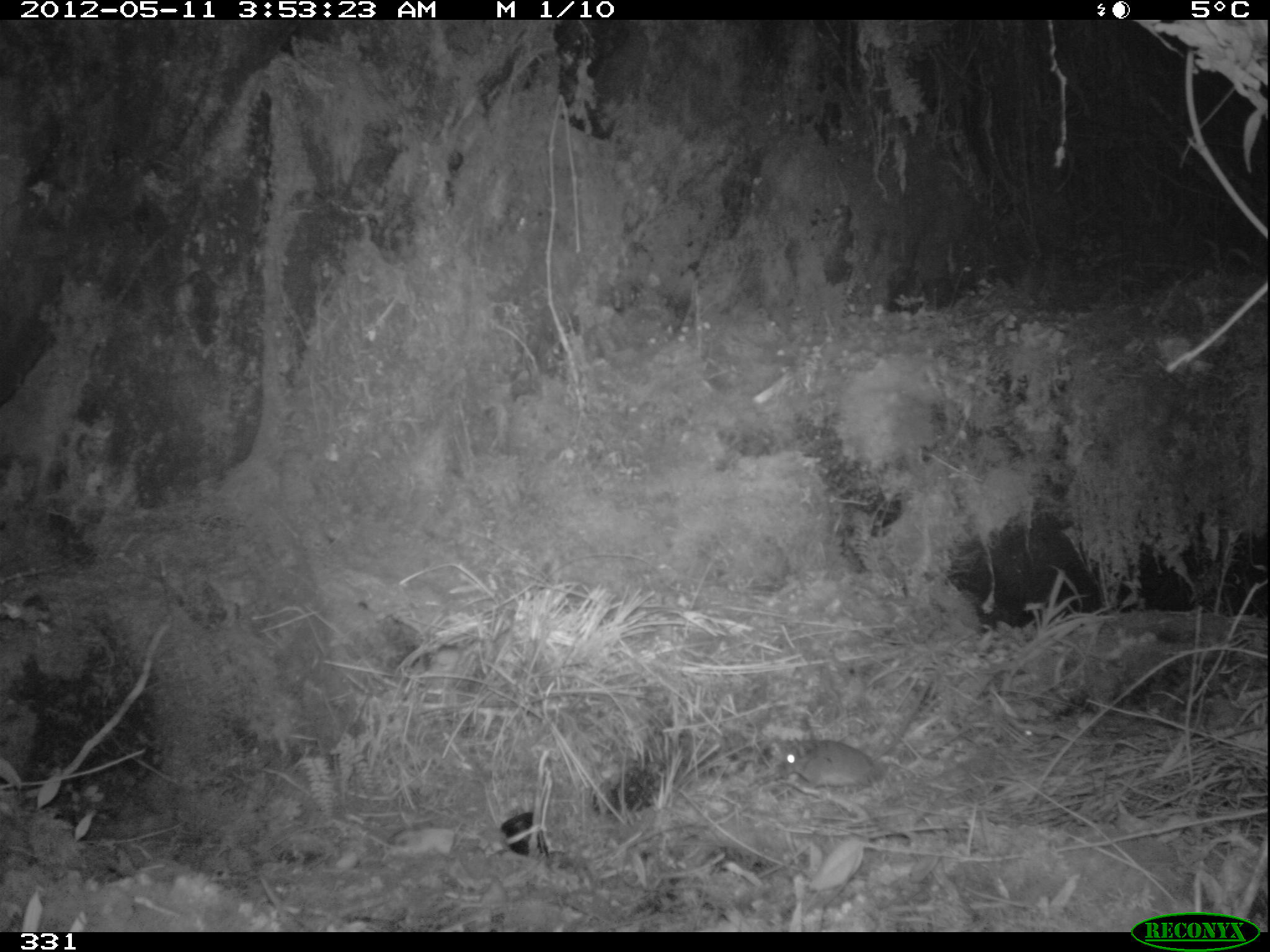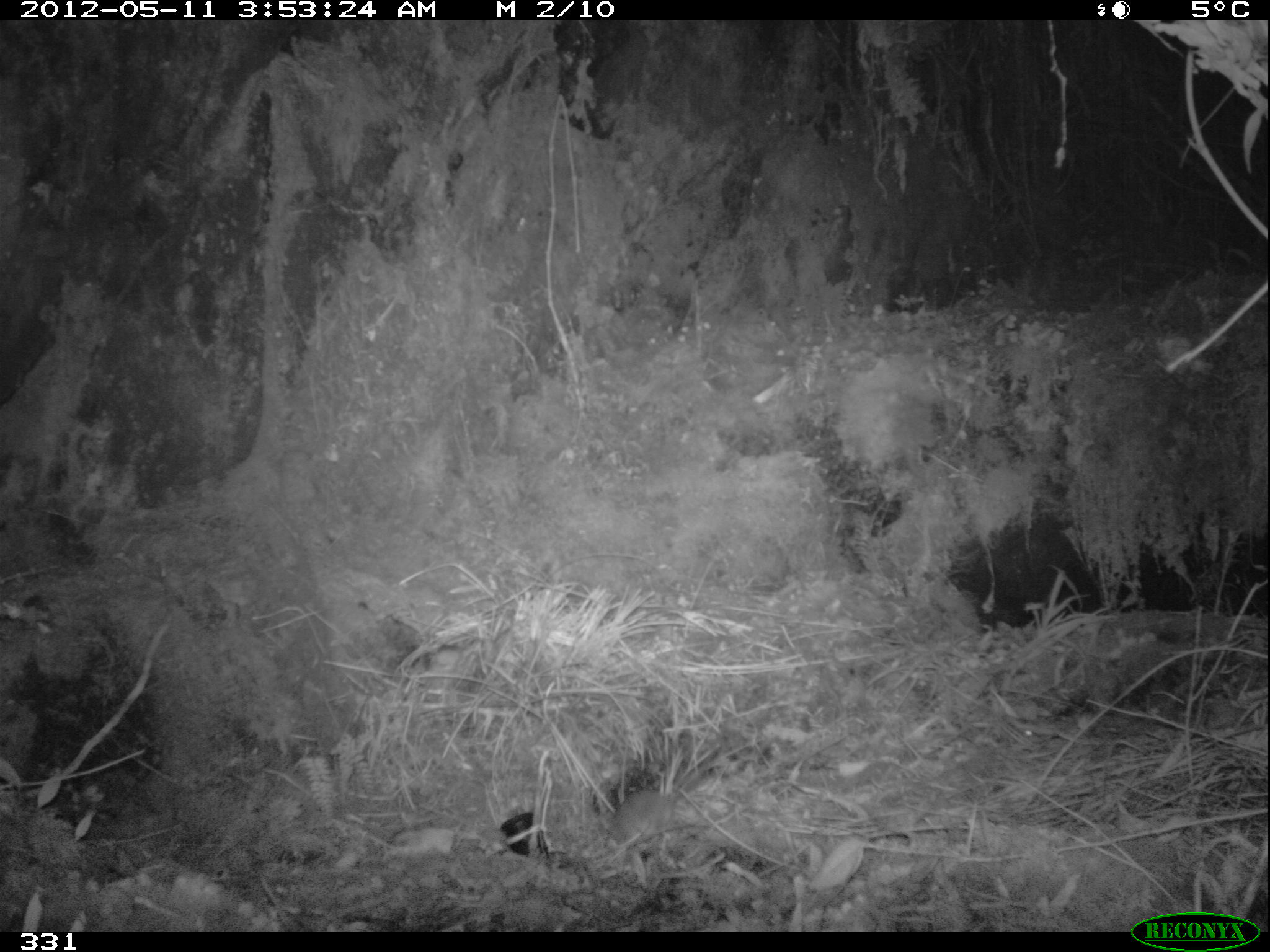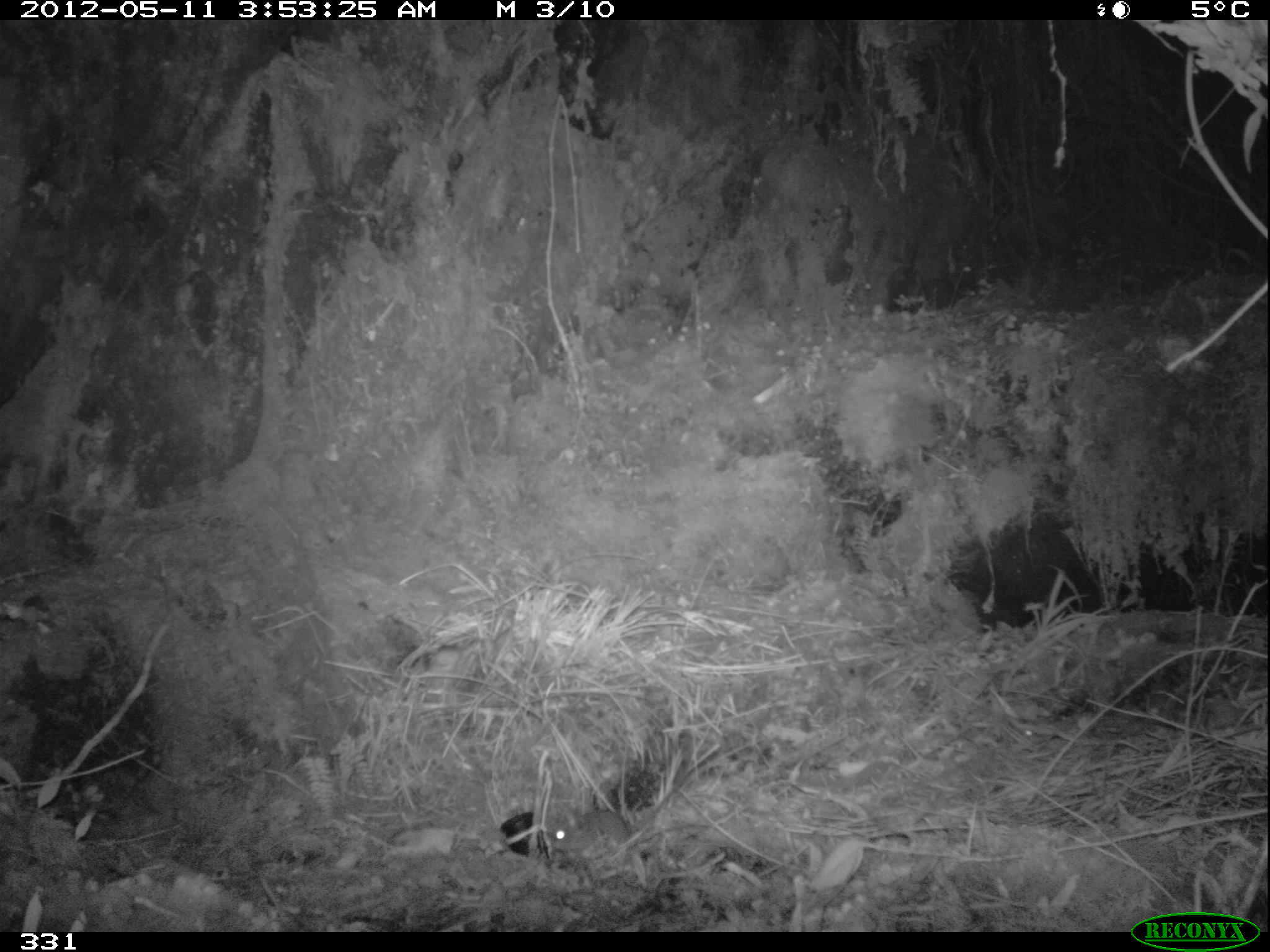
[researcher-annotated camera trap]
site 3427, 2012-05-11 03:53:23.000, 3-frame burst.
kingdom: Animalia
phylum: Chordata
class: Mammalia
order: Rodentia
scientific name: Rodentia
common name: rodents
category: unknown rodent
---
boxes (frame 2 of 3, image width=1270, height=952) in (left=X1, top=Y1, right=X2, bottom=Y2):
unknown rodent: (left=607, top=788, right=675, bottom=842)